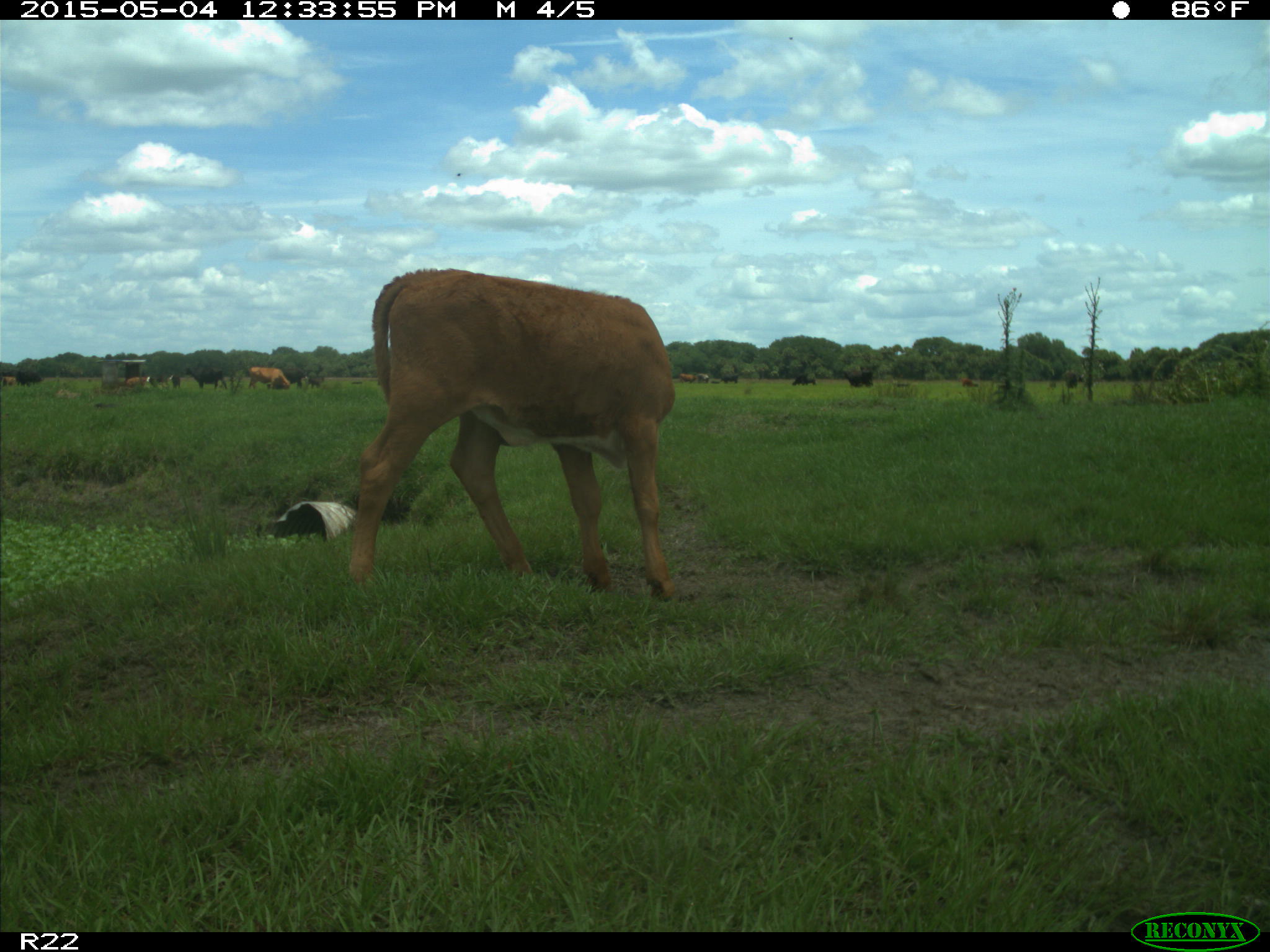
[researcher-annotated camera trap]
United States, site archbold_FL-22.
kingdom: Animalia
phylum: Chordata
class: Mammalia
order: Artiodactyla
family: Bovidae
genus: Bos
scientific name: Bos taurus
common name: domestic cow